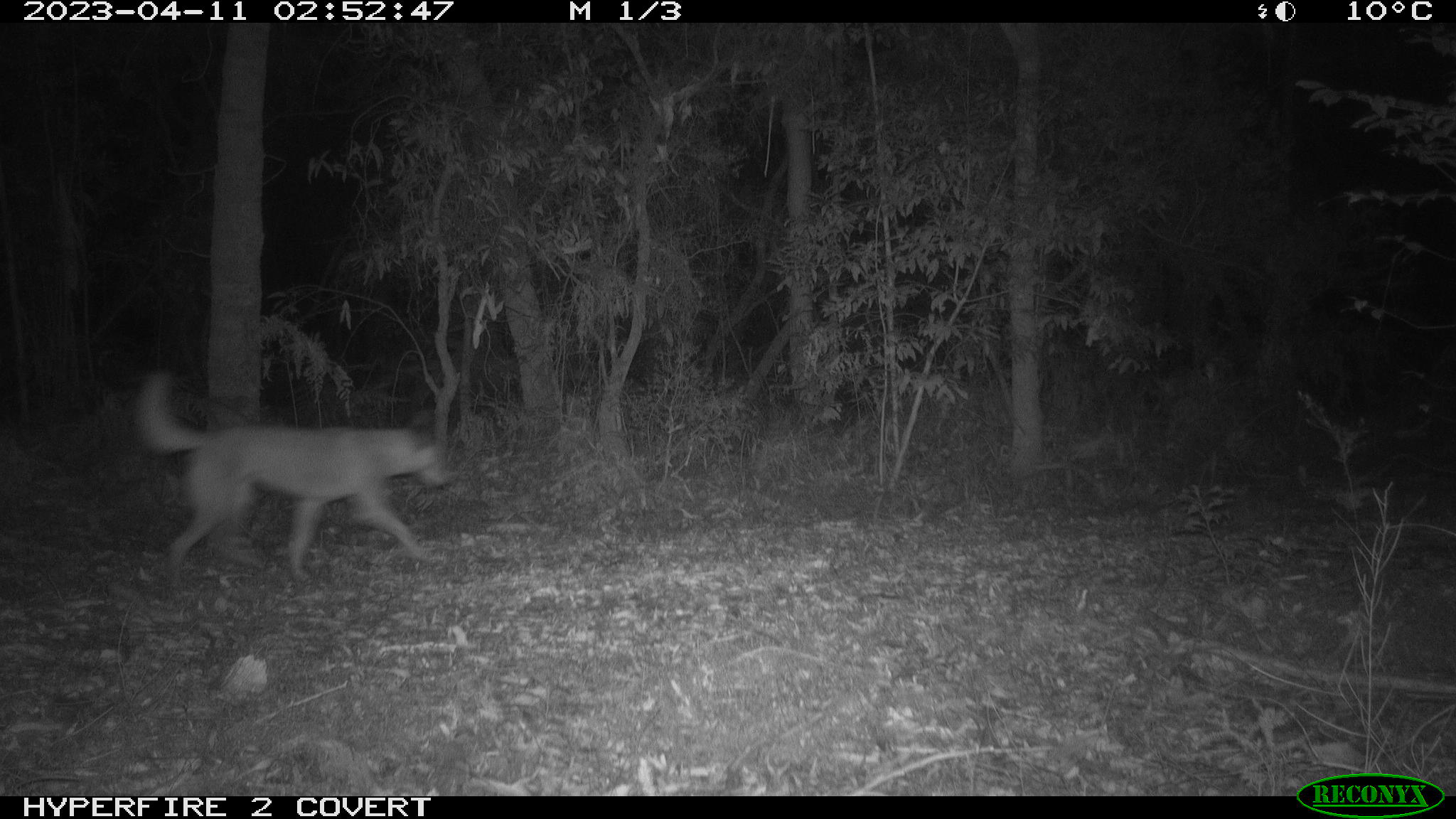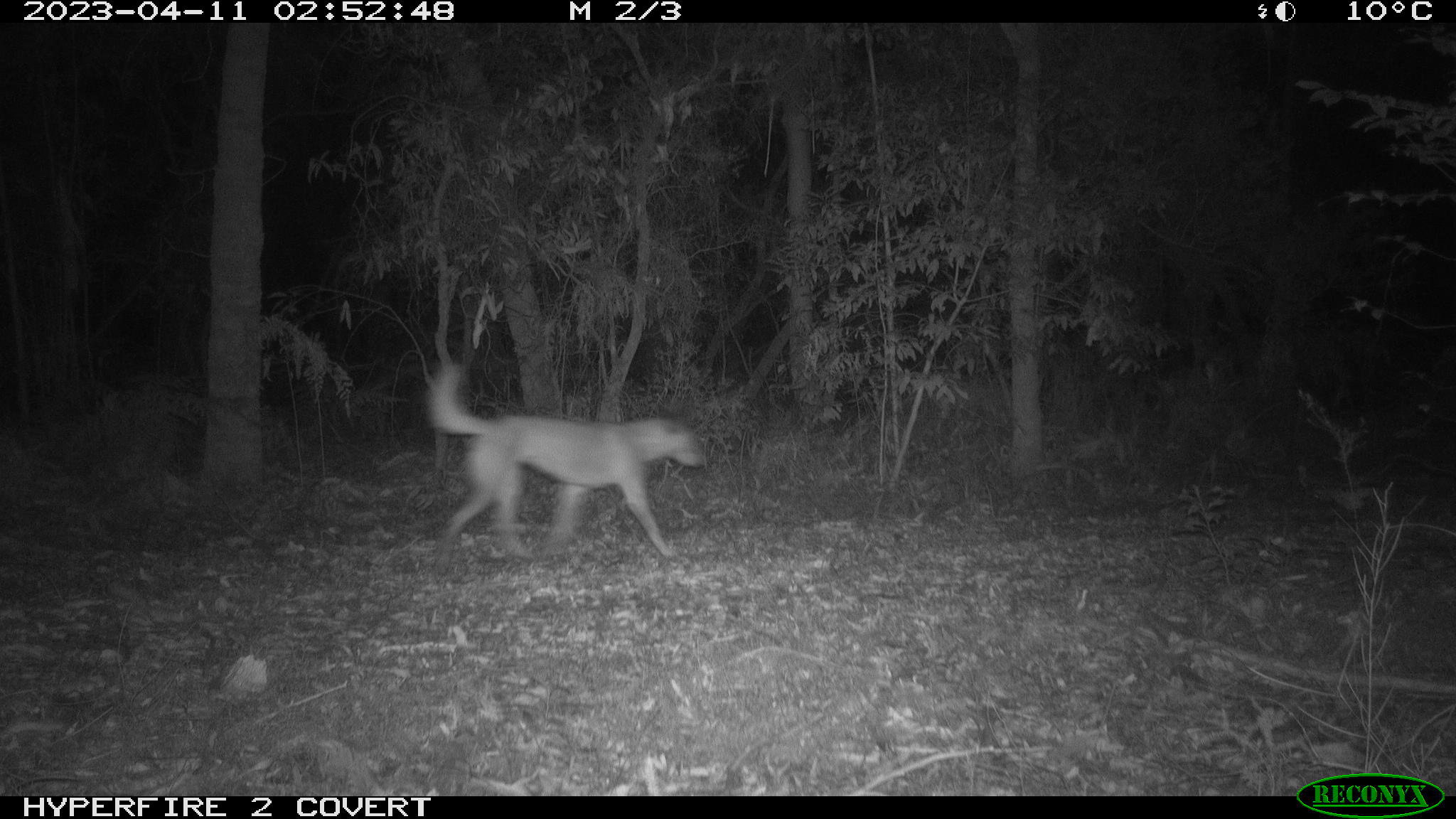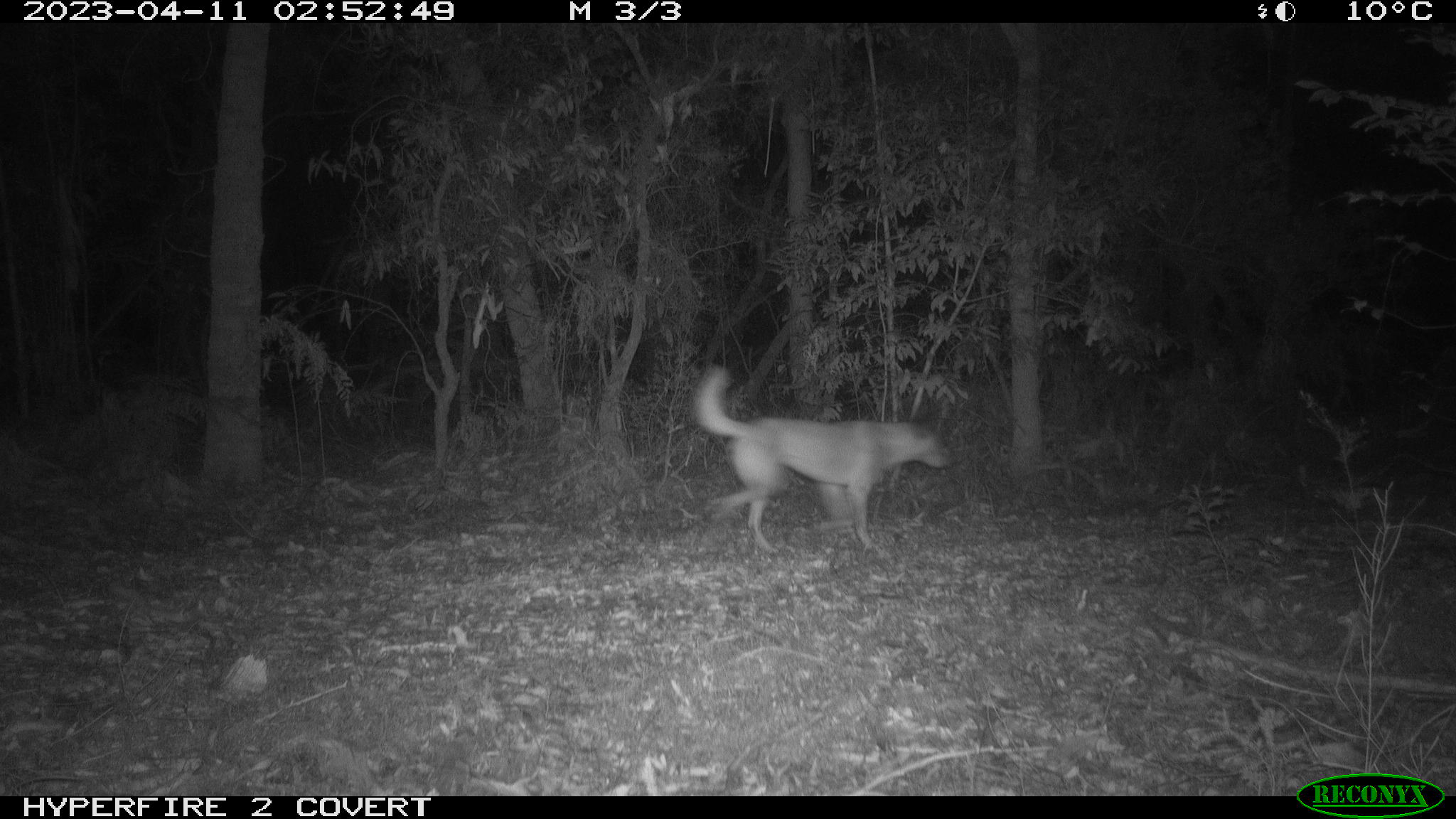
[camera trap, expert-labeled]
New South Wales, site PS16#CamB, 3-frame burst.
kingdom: Animalia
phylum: Chordata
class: Mammalia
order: Carnivora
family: Canidae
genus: Canis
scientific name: Canis familiaris dingo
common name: dingo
Dingo (Canis familiaris dingo).